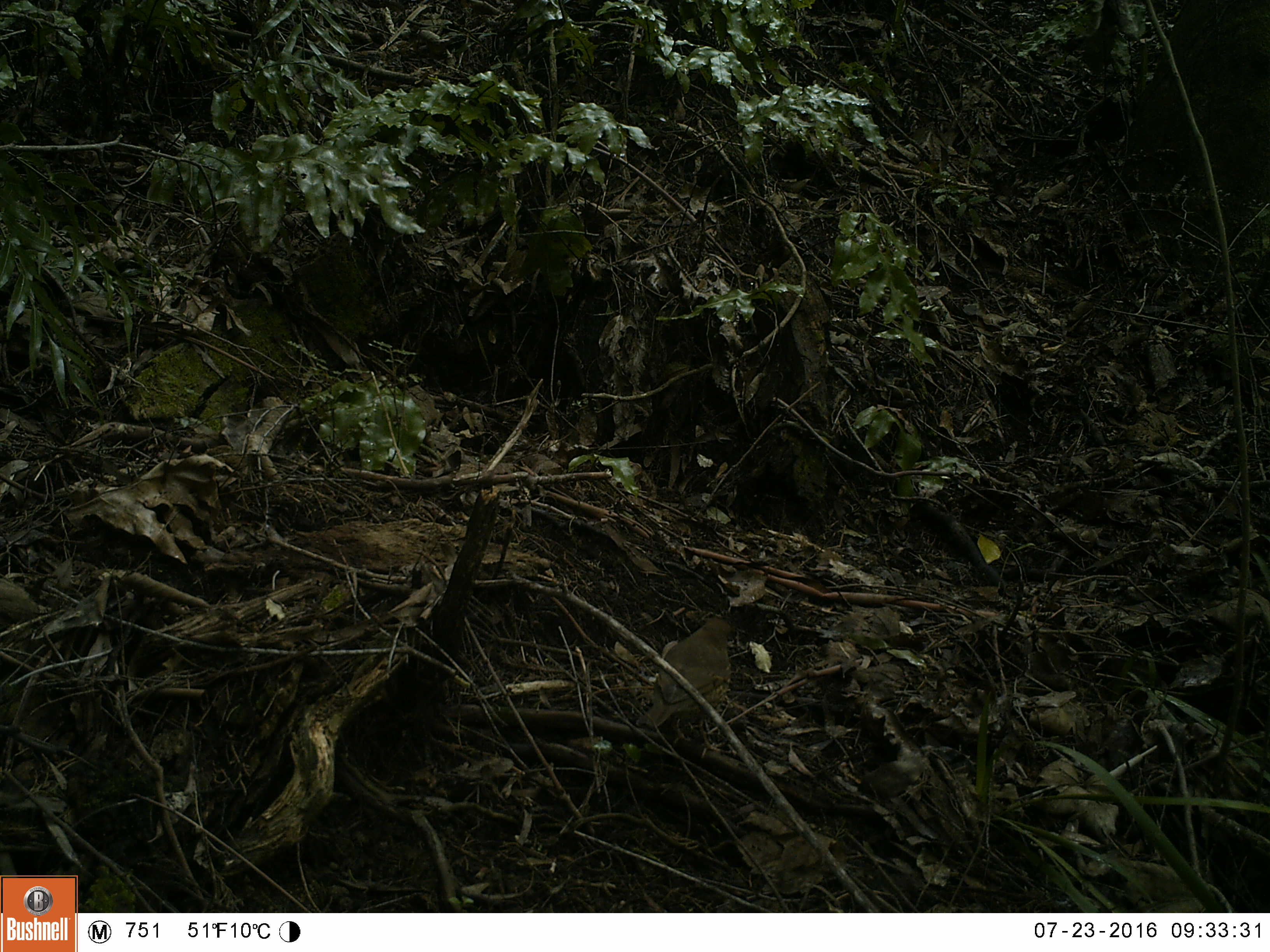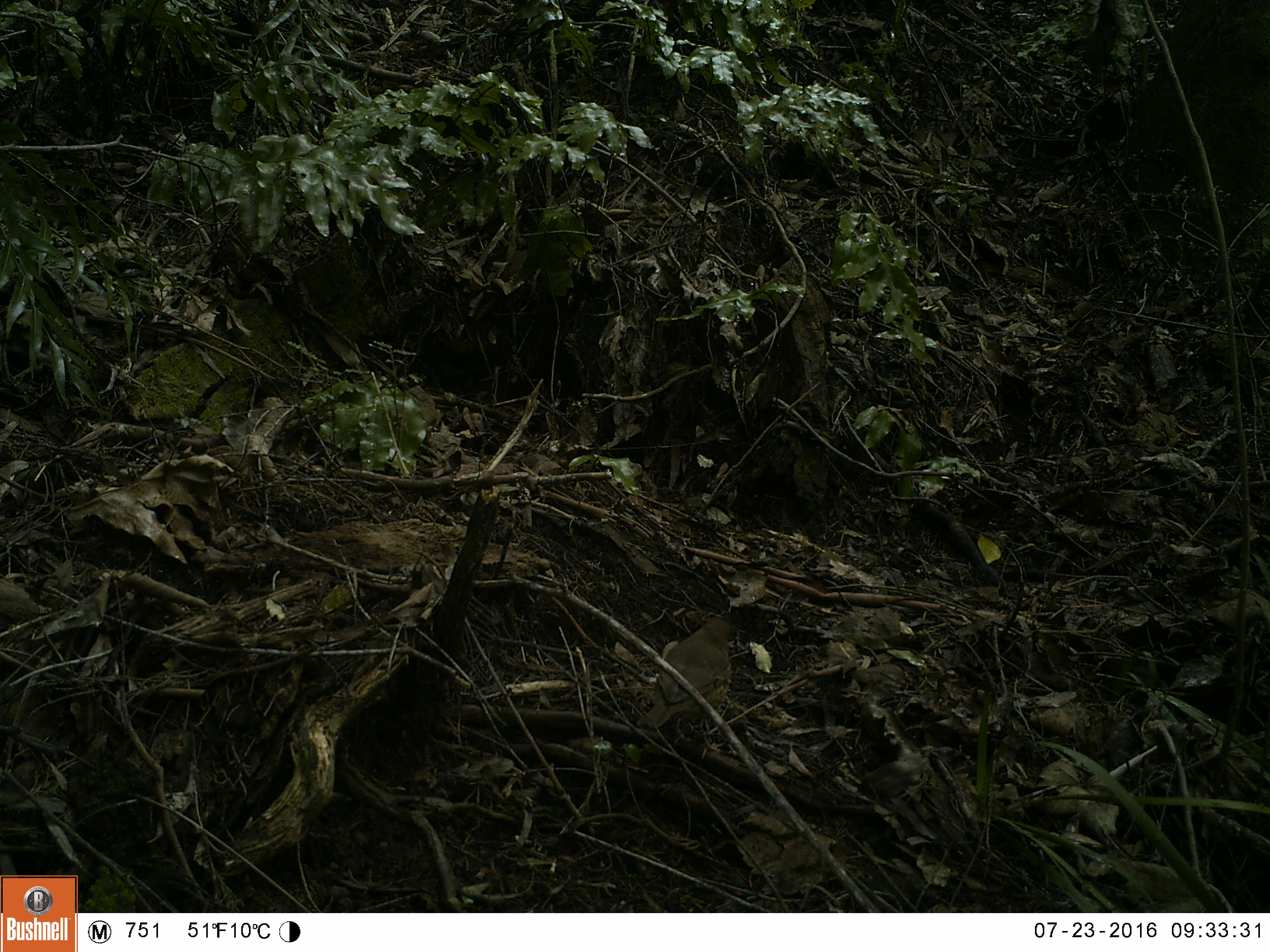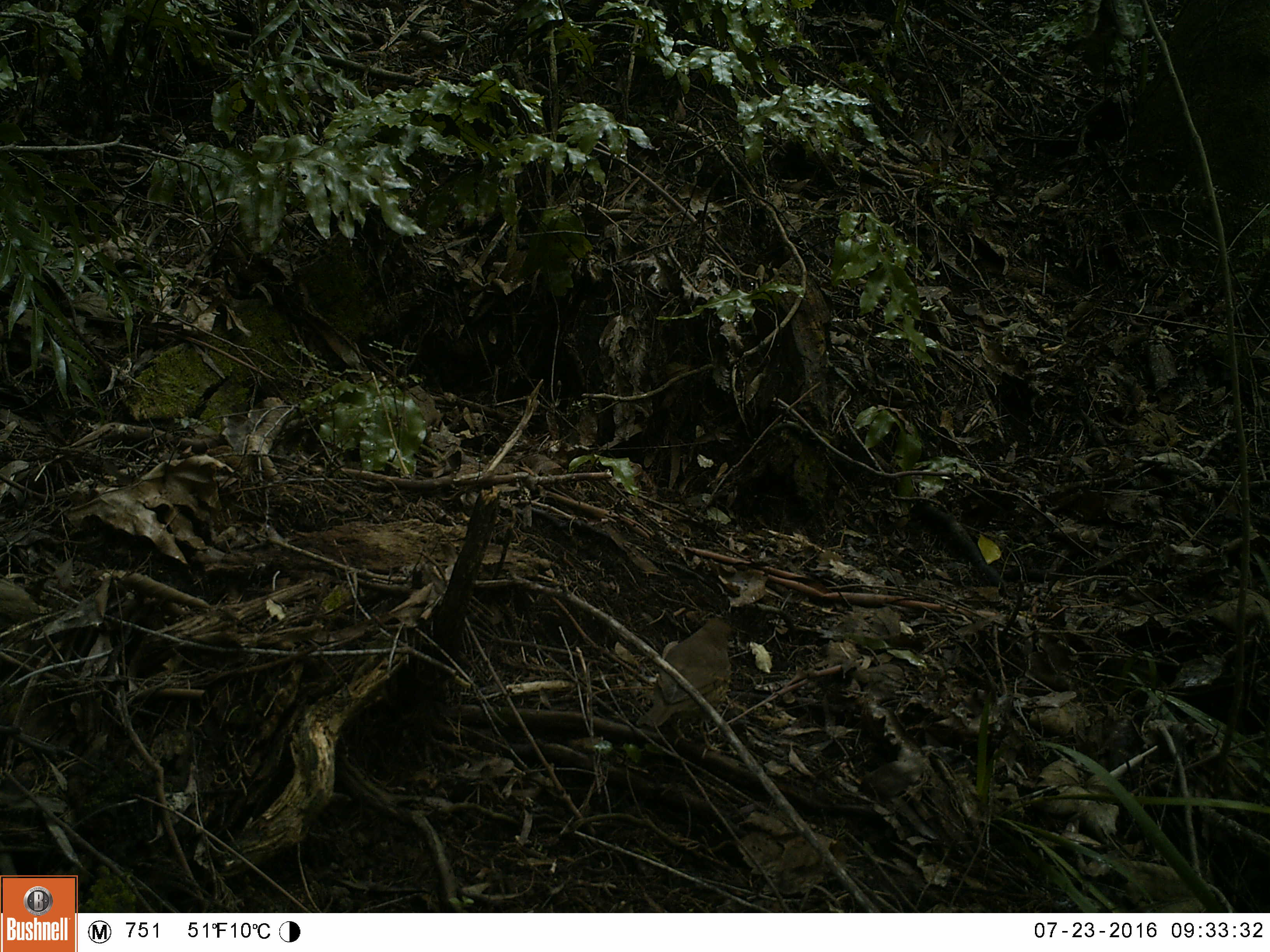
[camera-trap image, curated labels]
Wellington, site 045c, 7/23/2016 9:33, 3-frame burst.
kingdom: Animalia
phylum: Chordata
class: Aves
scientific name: Aves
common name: bird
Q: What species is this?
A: Bird (Aves).